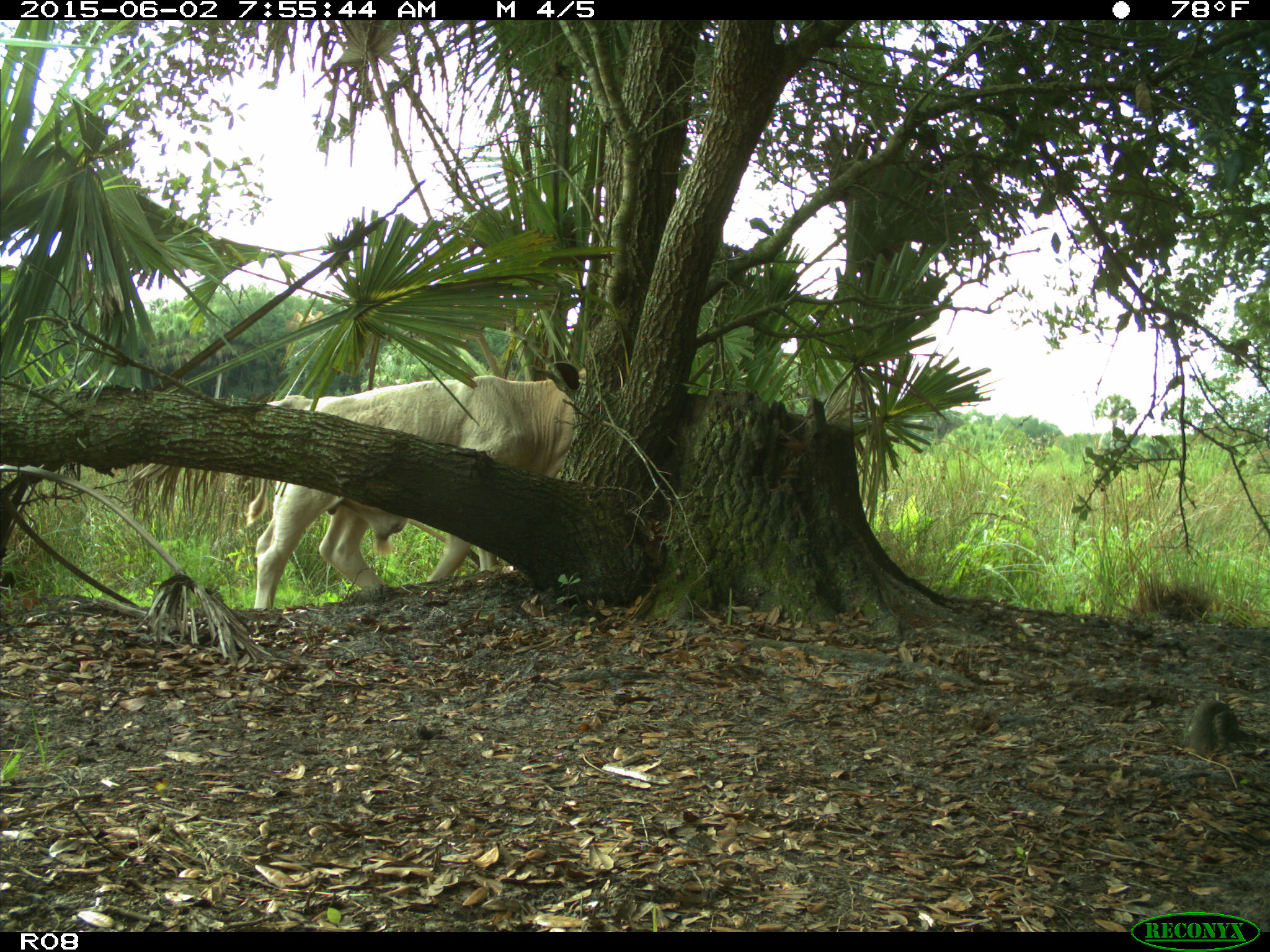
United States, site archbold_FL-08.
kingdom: Animalia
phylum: Chordata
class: Mammalia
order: Artiodactyla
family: Bovidae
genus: Bos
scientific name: Bos taurus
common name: domestic cow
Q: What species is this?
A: Bos taurus (domestic cow).